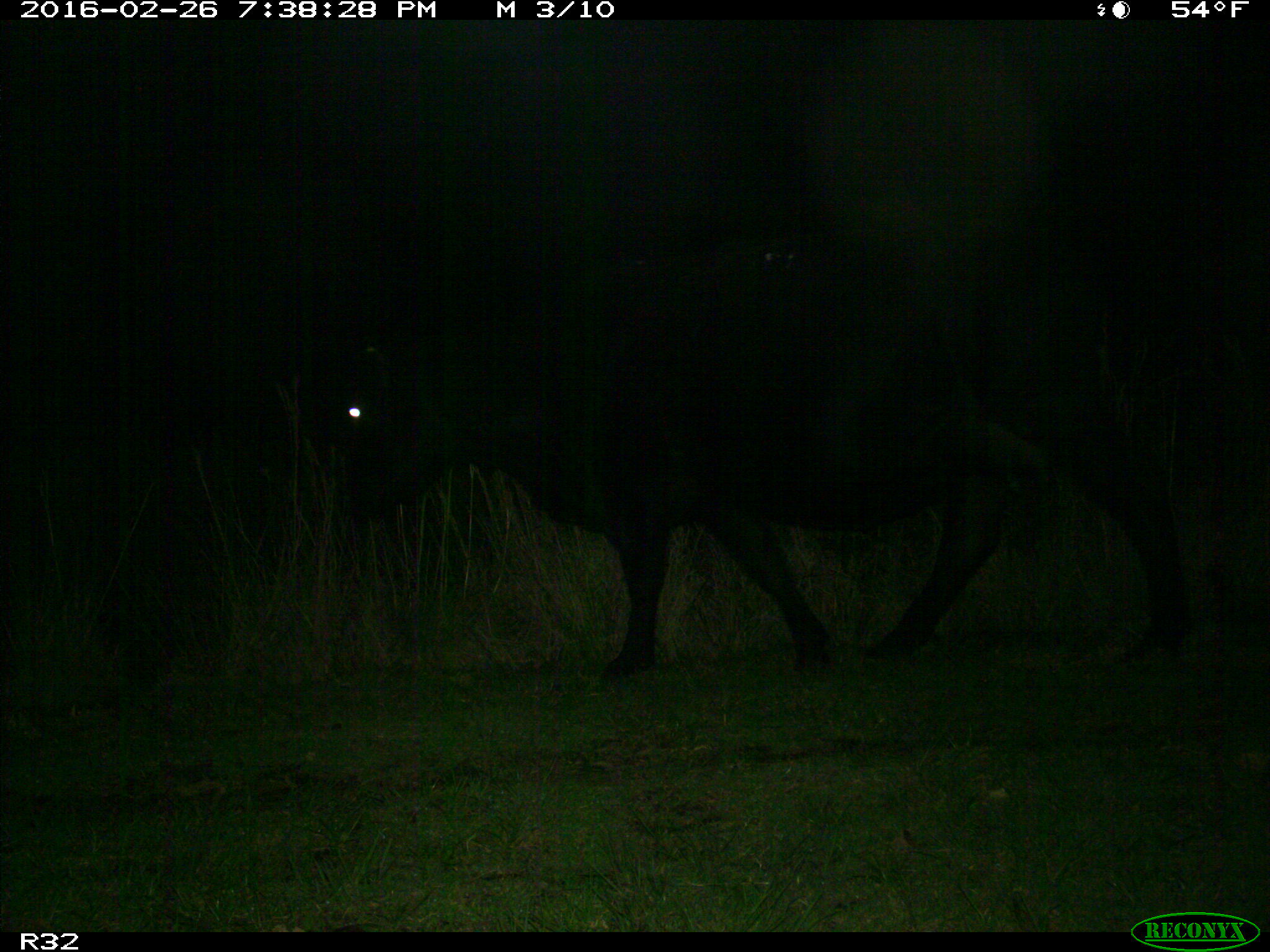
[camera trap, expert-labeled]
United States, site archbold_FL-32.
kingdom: Animalia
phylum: Chordata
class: Mammalia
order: Artiodactyla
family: Bovidae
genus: Bos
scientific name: Bos taurus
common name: domestic cow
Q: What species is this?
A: Bos taurus (domestic cow).